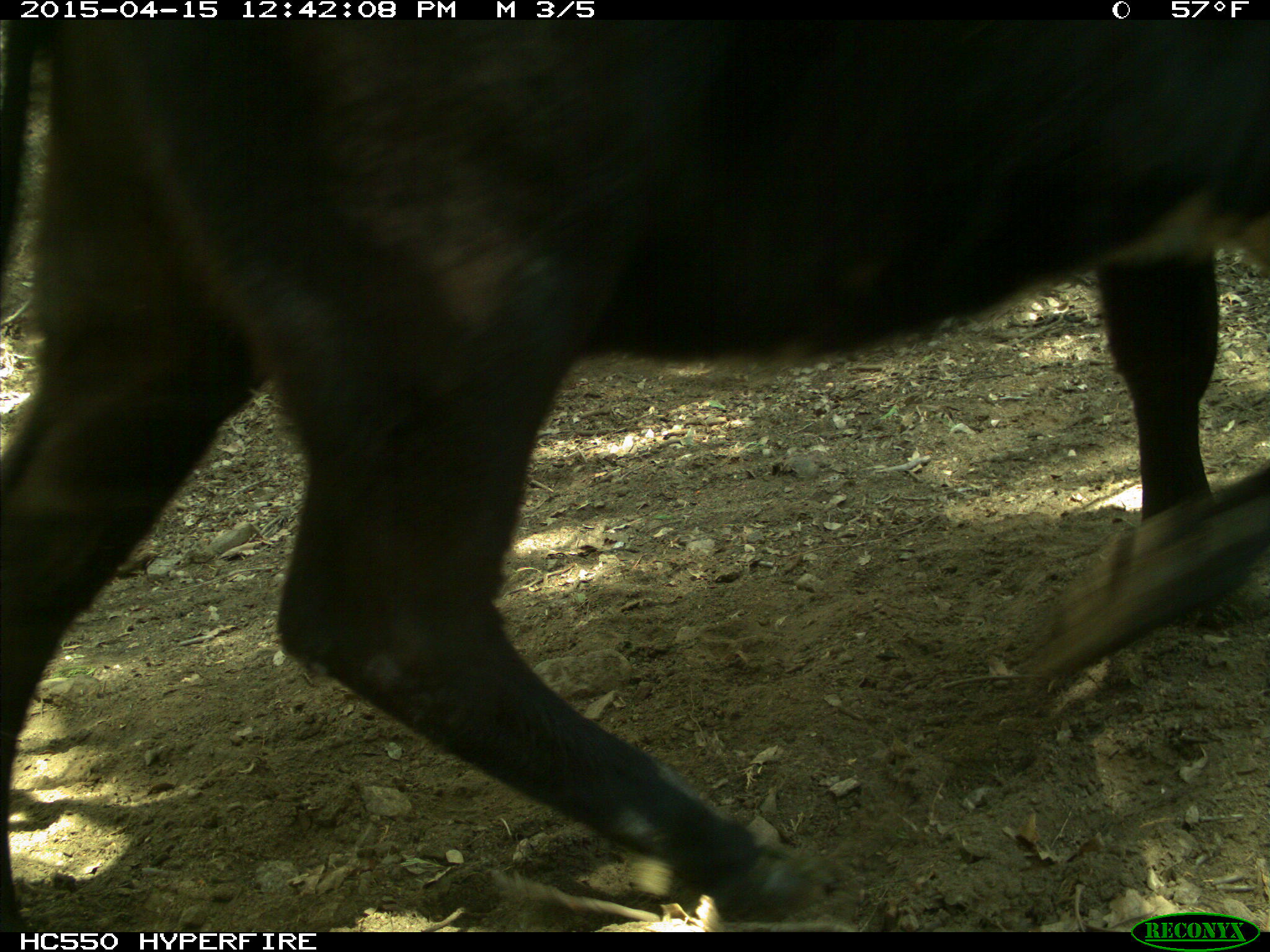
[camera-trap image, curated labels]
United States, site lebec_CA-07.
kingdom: Animalia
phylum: Chordata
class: Mammalia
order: Artiodactyla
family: Bovidae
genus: Bos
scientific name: Bos taurus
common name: domestic cow